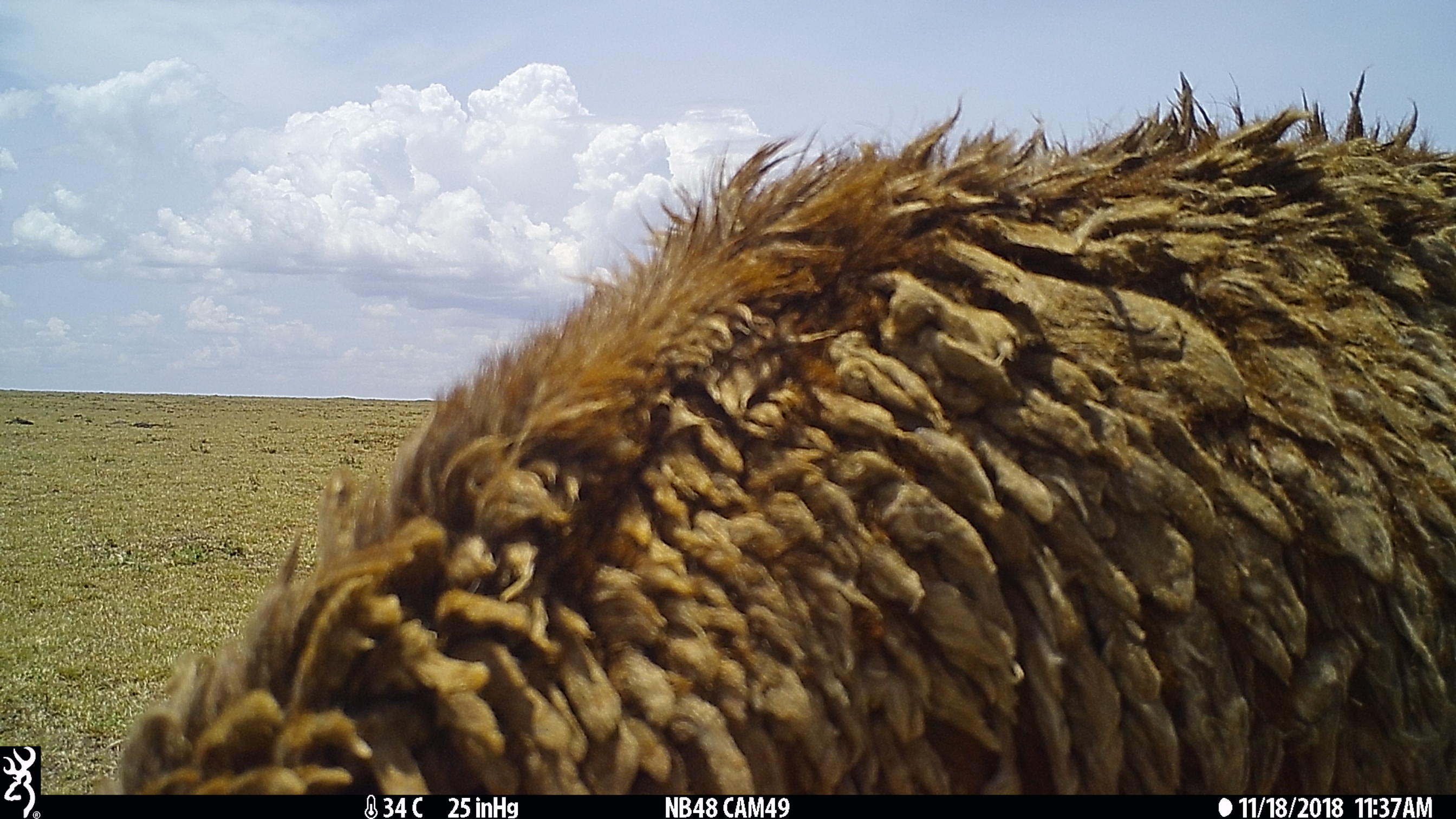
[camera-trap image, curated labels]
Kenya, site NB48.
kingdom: Animalia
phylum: Chordata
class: Mammalia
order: Artiodactyla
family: Bovidae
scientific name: Bovidae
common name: sheep or goat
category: shoat